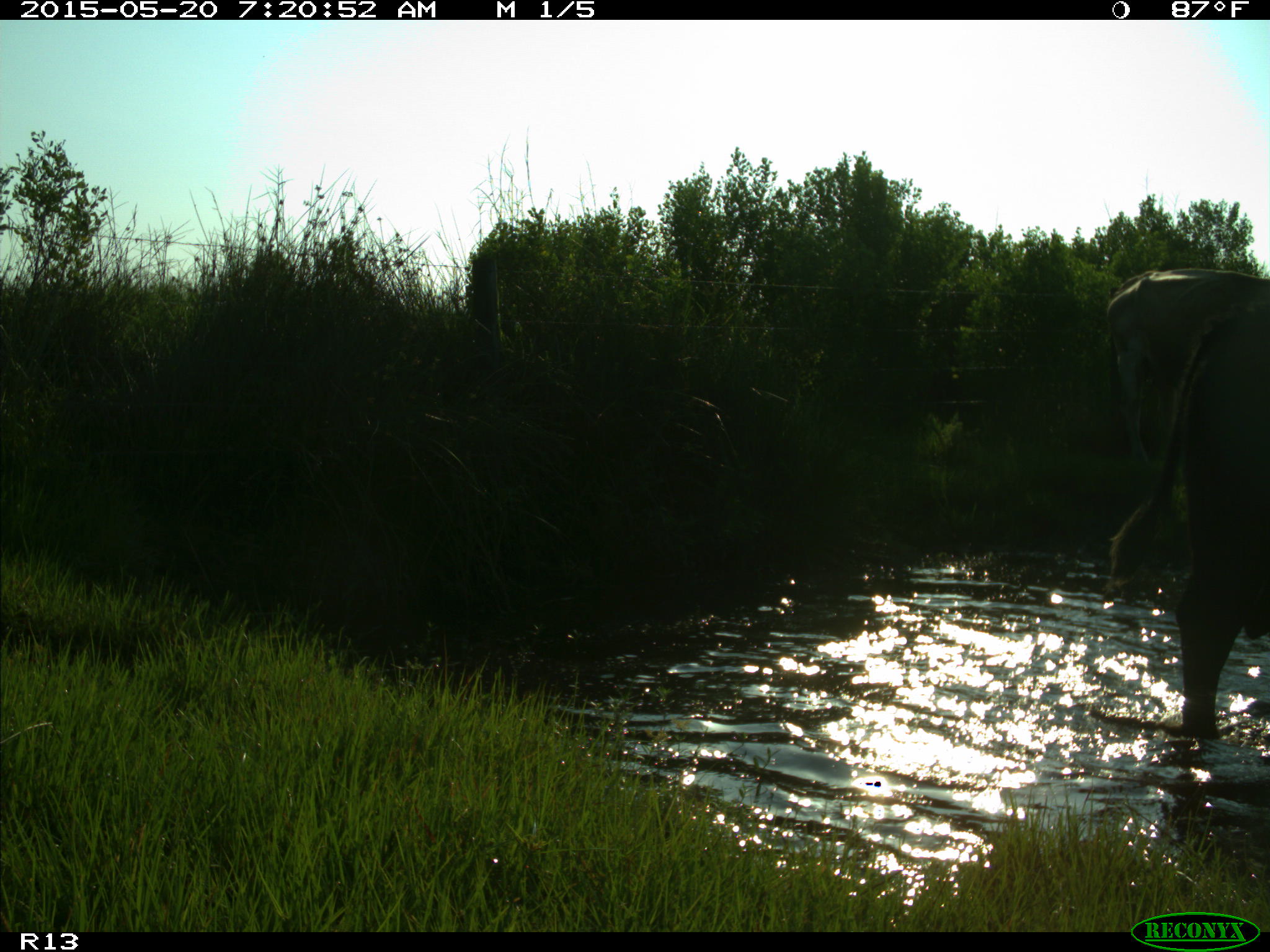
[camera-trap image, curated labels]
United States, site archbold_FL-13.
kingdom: Animalia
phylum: Chordata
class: Mammalia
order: Artiodactyla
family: Bovidae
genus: Bos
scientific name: Bos taurus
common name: domestic cow